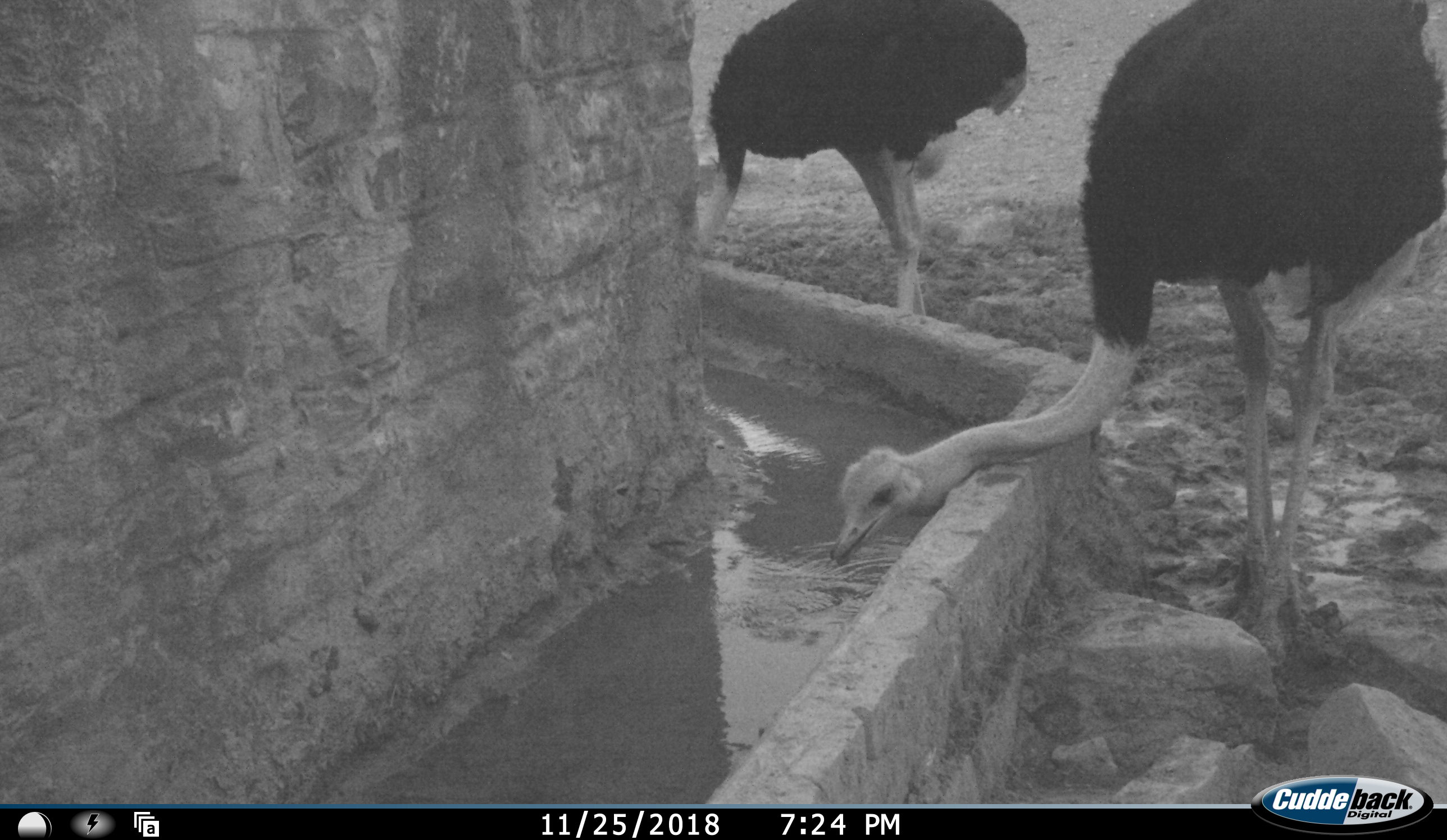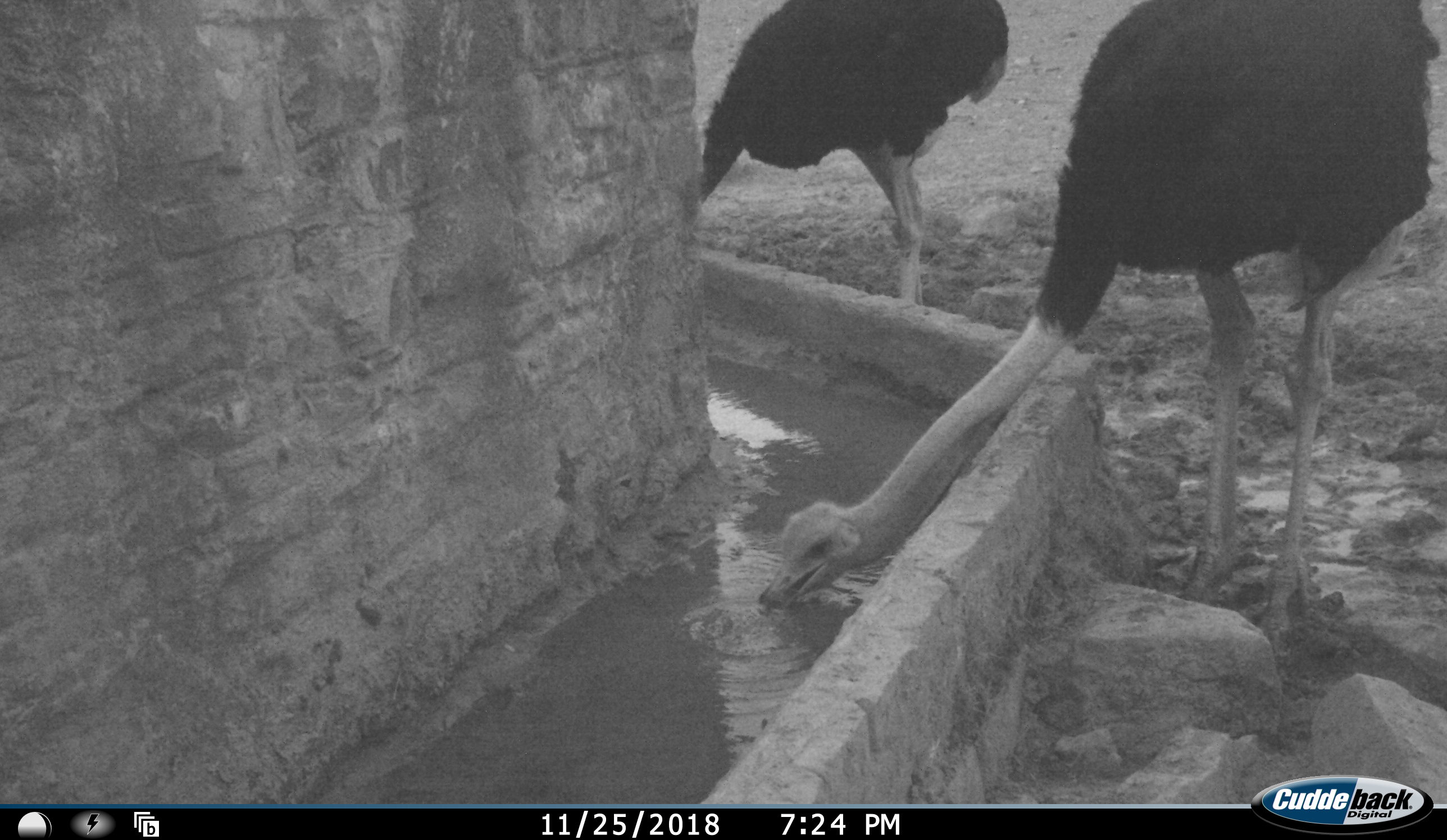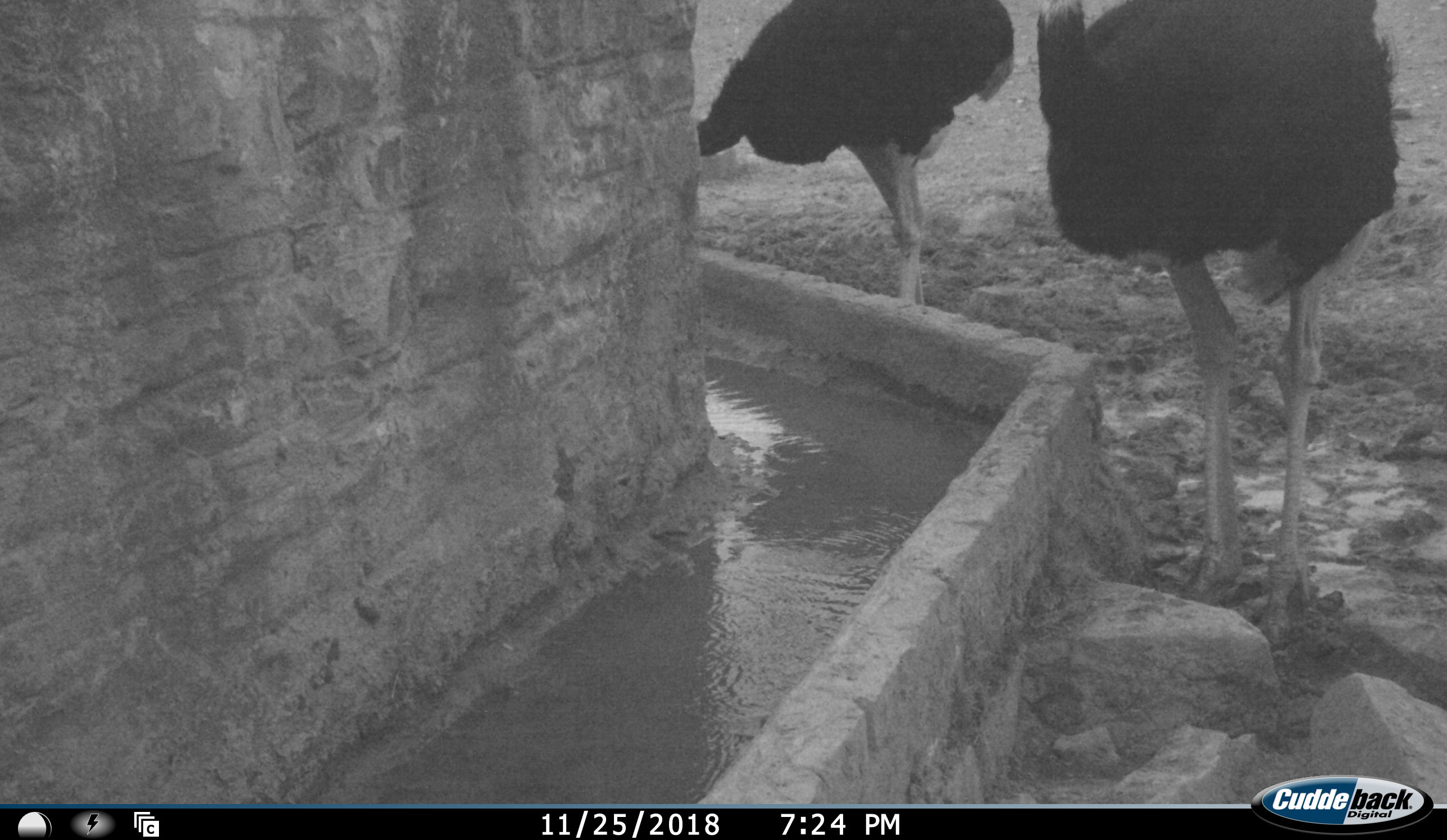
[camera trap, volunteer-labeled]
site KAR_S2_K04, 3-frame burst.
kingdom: Animalia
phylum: Chordata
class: Aves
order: Struthioniformes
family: Struthionidae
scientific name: Struthionidae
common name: ostrich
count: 2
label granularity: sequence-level